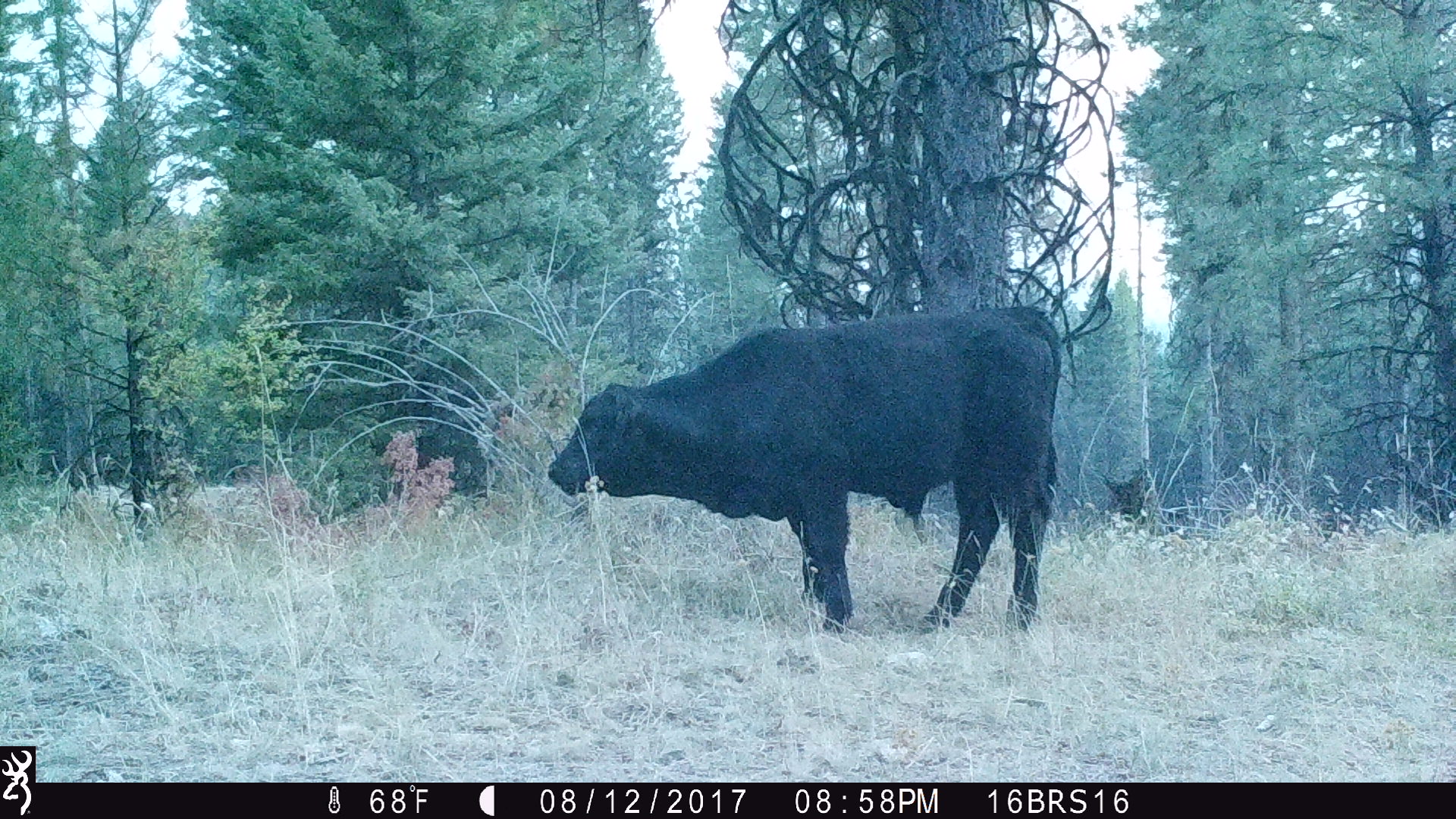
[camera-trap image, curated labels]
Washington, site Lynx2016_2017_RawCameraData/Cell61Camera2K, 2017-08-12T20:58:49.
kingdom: Animalia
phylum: Chordata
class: Mammalia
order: Artiodactyla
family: Bovidae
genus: Bos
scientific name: Bos taurus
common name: domestic cattle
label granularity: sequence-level